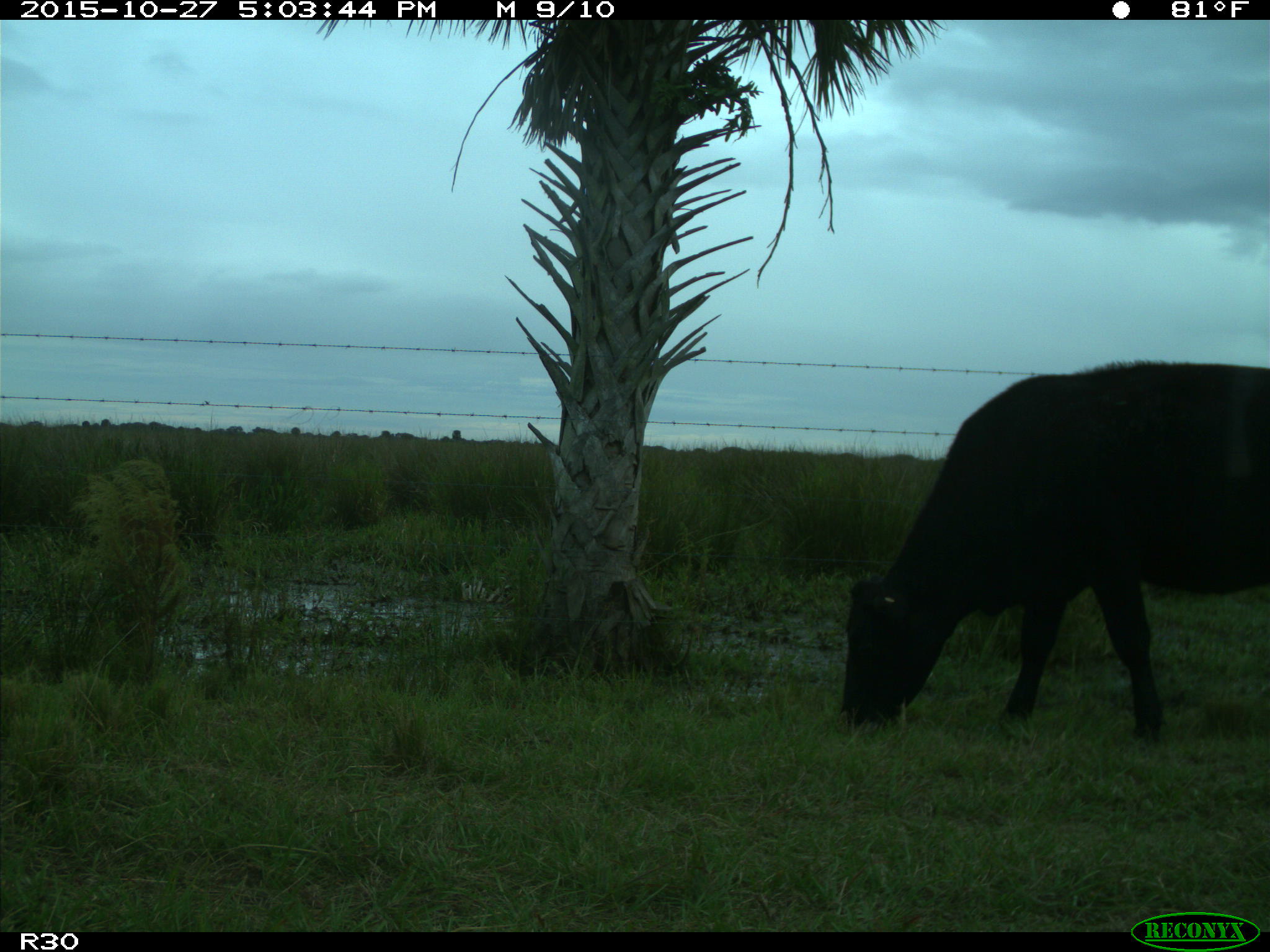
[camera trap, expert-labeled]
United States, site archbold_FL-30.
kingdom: Animalia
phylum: Chordata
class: Mammalia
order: Artiodactyla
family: Bovidae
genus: Bos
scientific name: Bos taurus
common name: domestic cow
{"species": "Bos taurus (domestic cow)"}